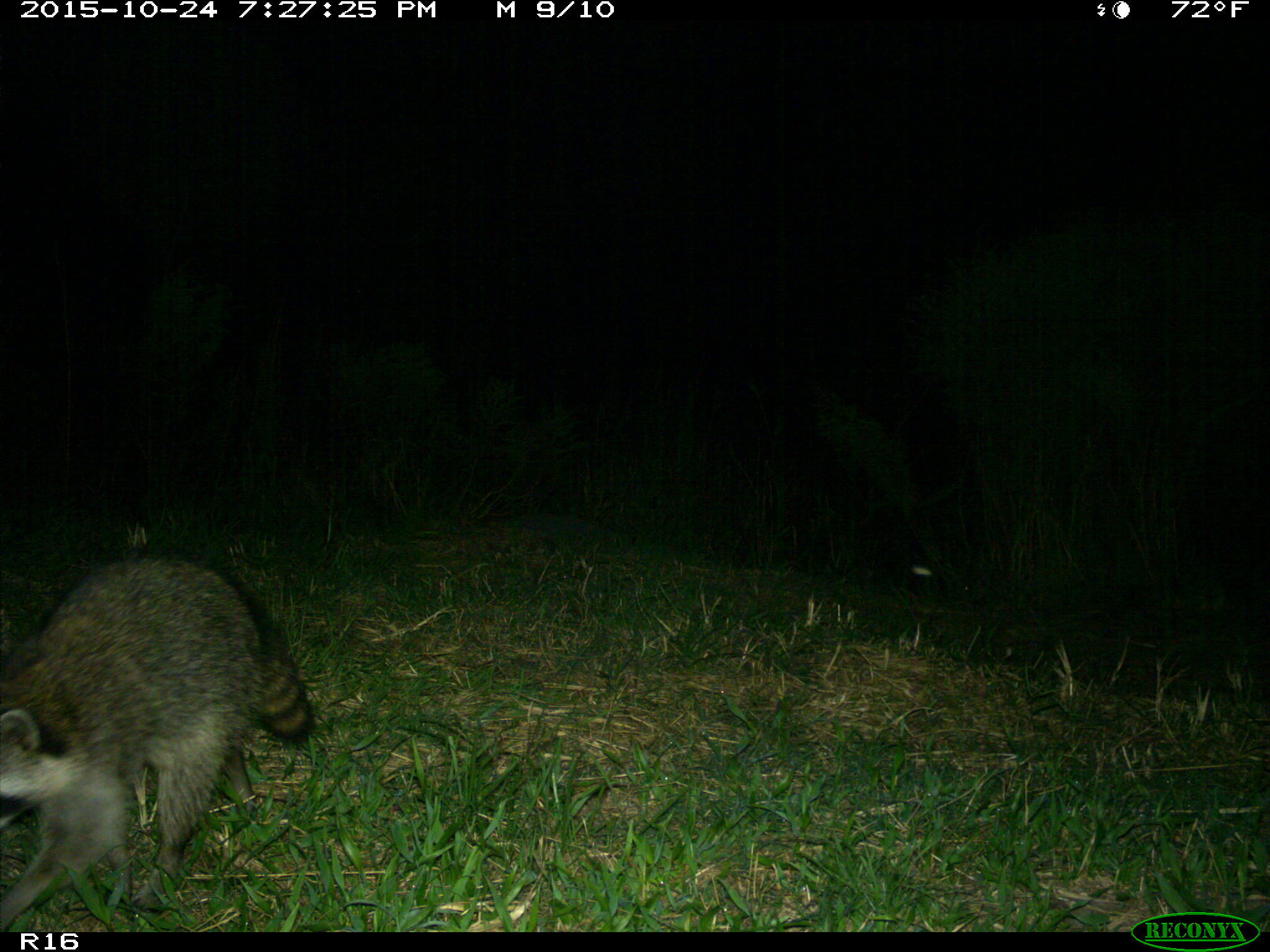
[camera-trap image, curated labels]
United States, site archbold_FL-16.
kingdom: Animalia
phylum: Chordata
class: Mammalia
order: Carnivora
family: Procyonidae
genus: Procyon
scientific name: Procyon lotor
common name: common raccoon